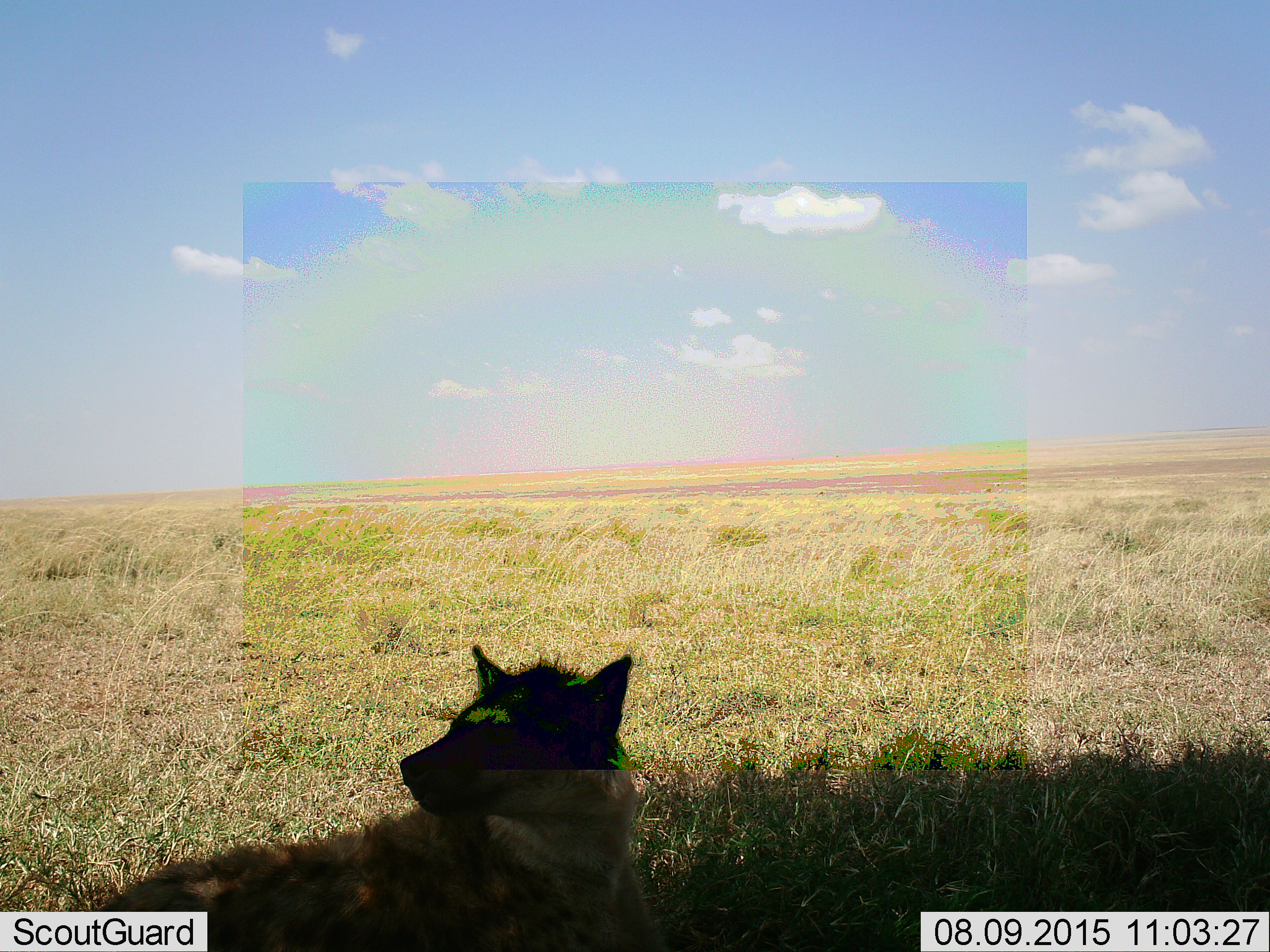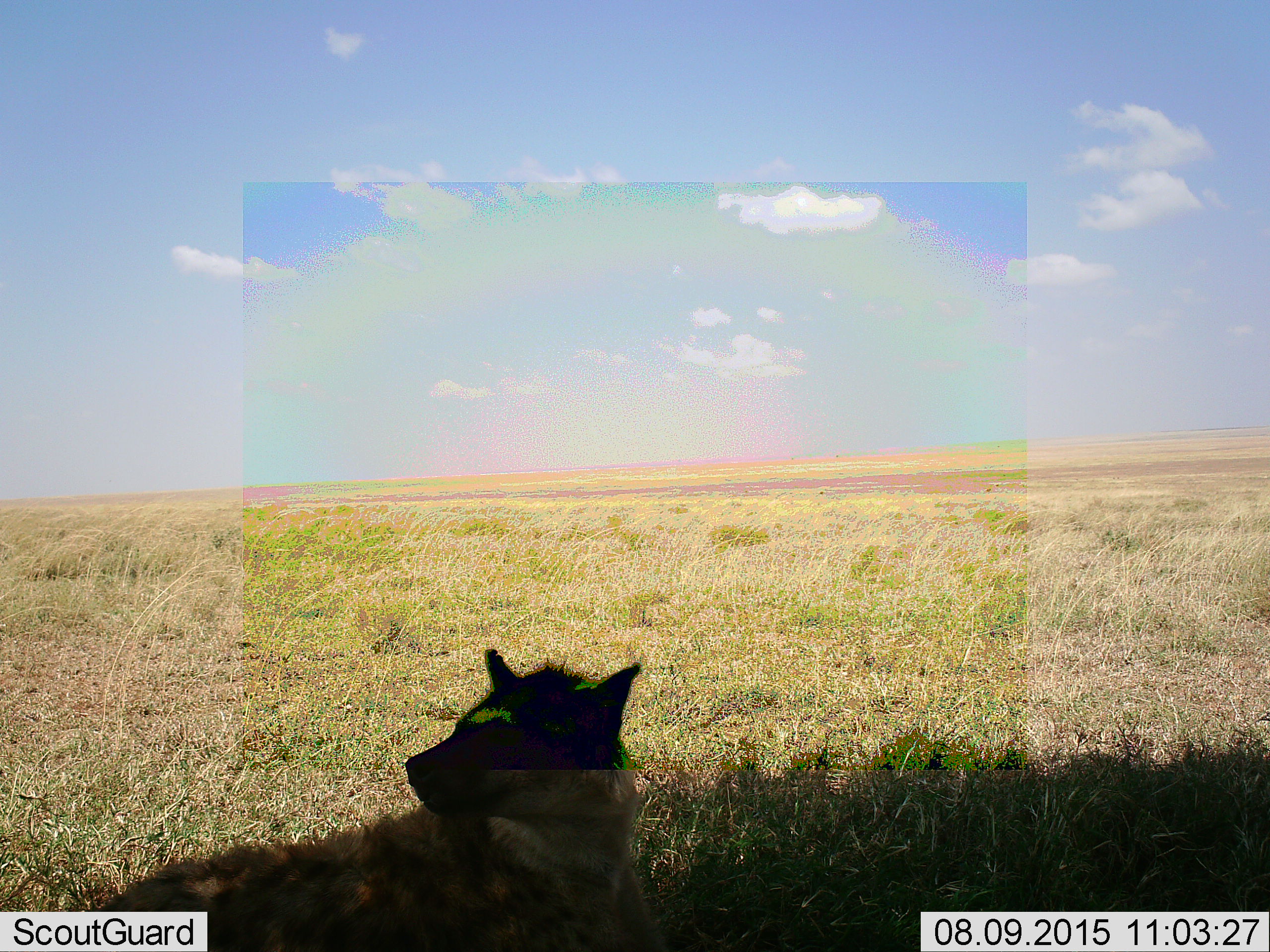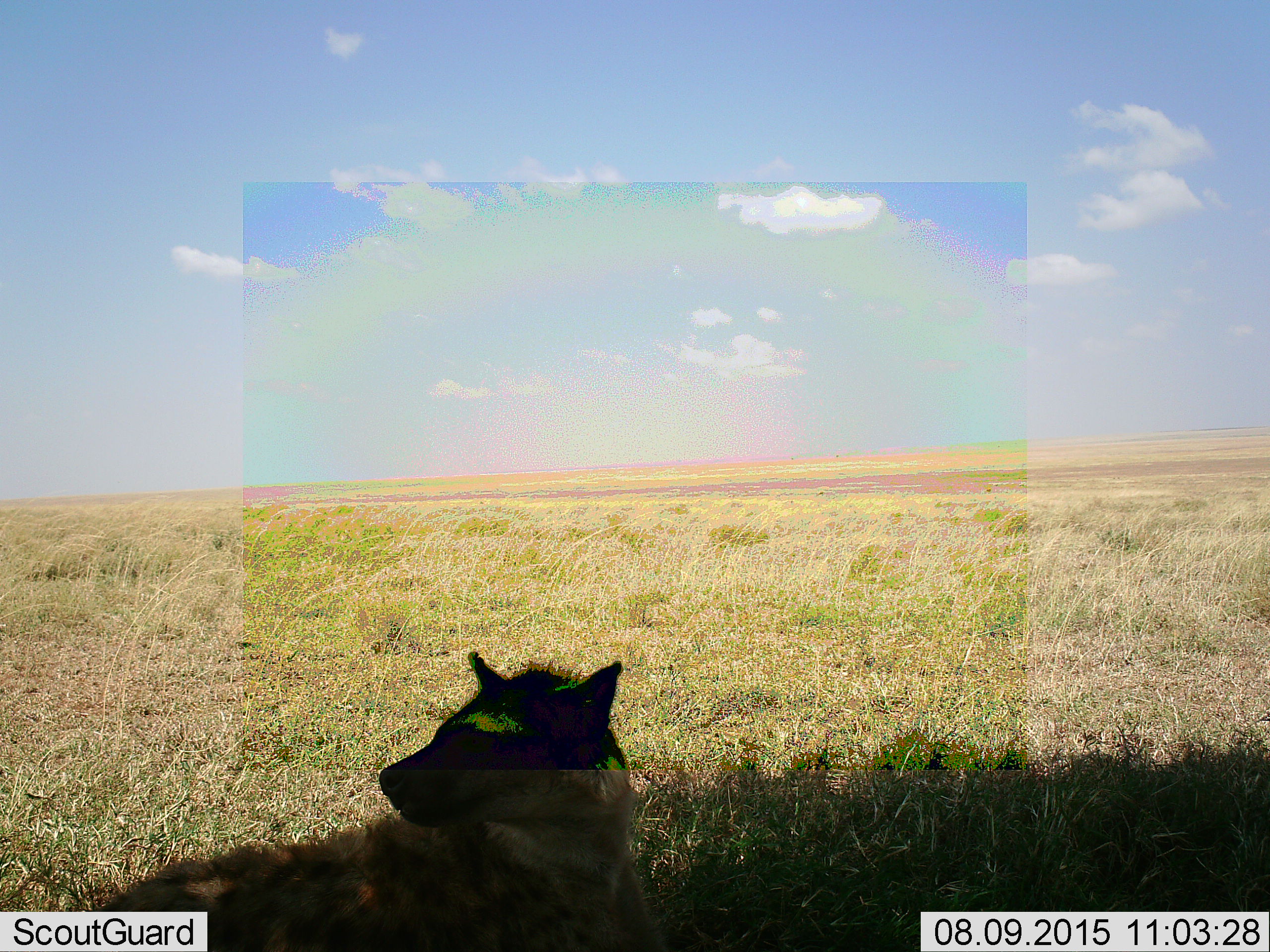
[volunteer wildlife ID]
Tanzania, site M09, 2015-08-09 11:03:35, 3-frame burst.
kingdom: Animalia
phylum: Chordata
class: Mammalia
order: Carnivora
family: Hyaenidae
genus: Crocuta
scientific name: Crocuta crocuta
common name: spotted hyena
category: hyenaspotted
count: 1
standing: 0%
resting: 100%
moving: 0%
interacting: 0%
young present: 0%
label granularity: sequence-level